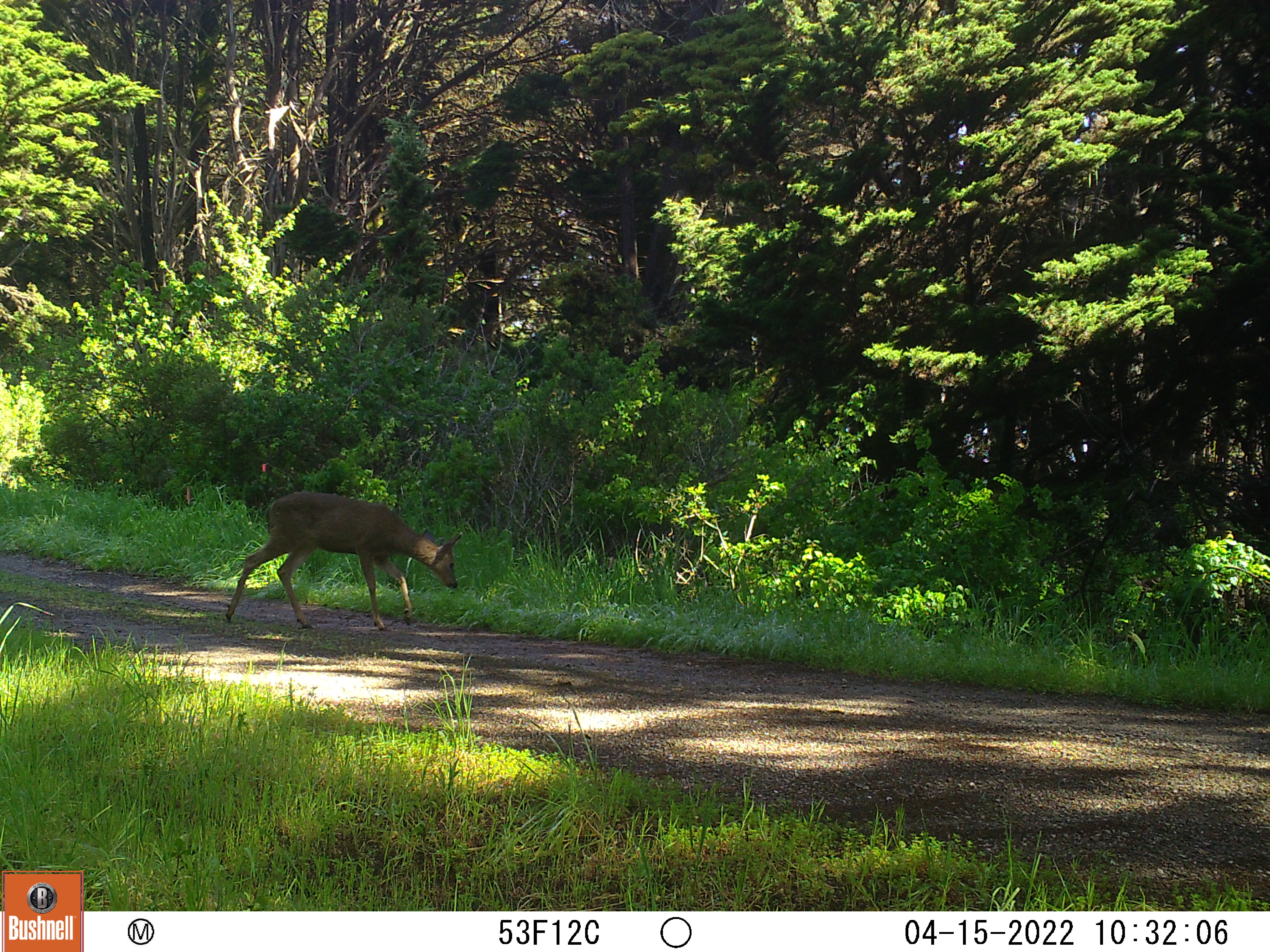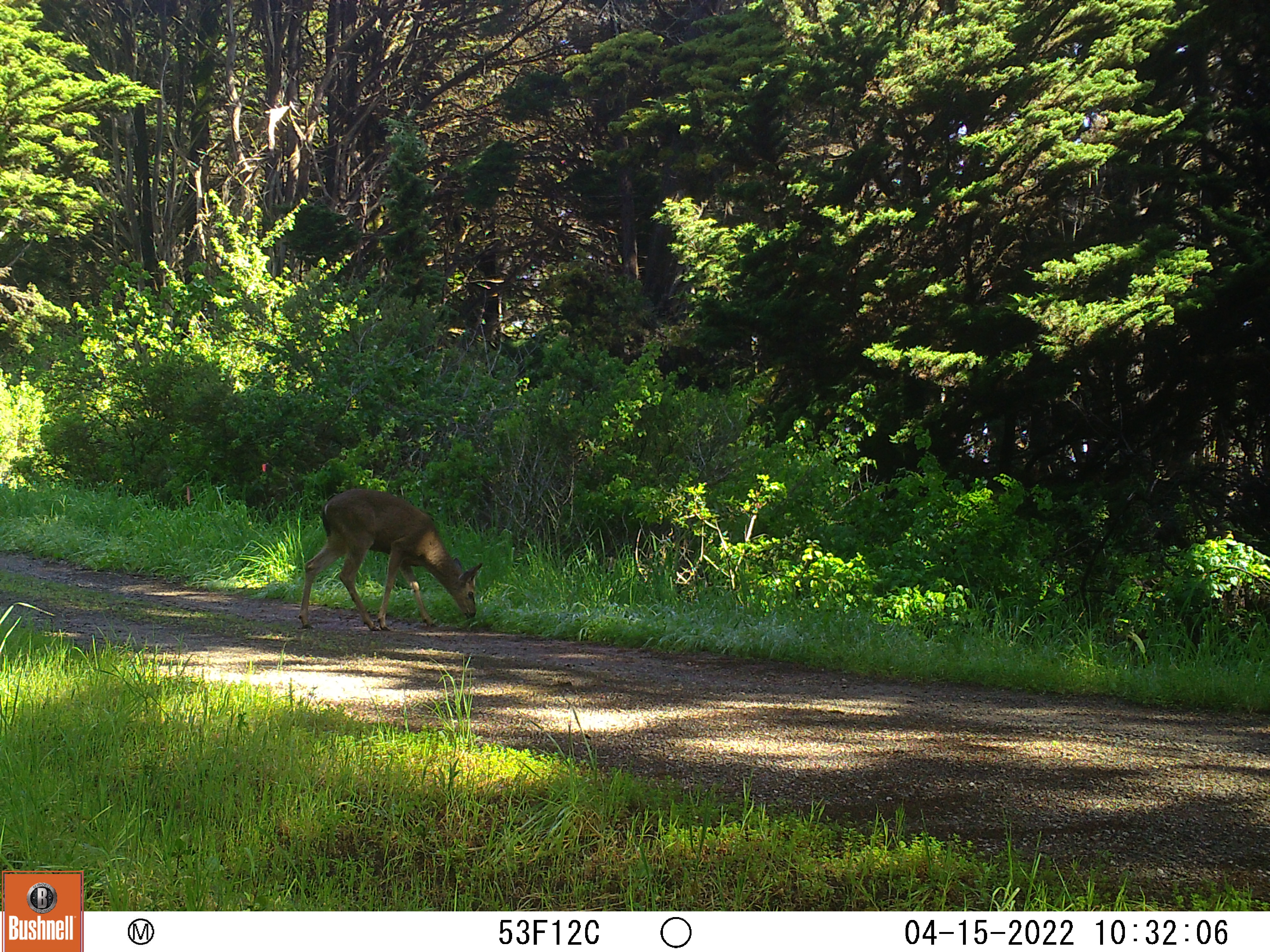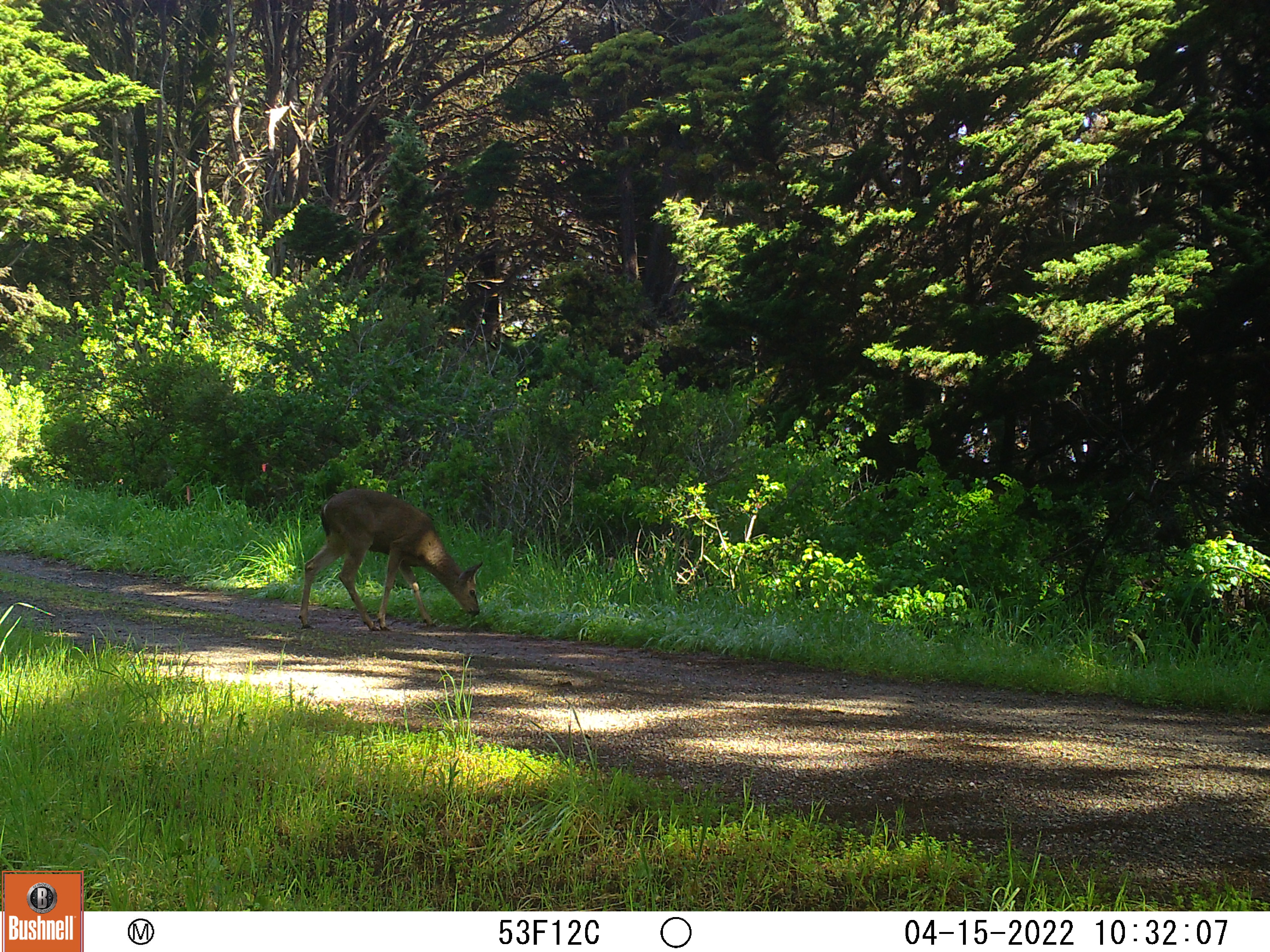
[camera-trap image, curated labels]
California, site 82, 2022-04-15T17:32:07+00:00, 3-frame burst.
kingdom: Animalia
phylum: Chordata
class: Mammalia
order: Artiodactyla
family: Cervidae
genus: Odocoileus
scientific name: Odocoileus hemionus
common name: mule deer